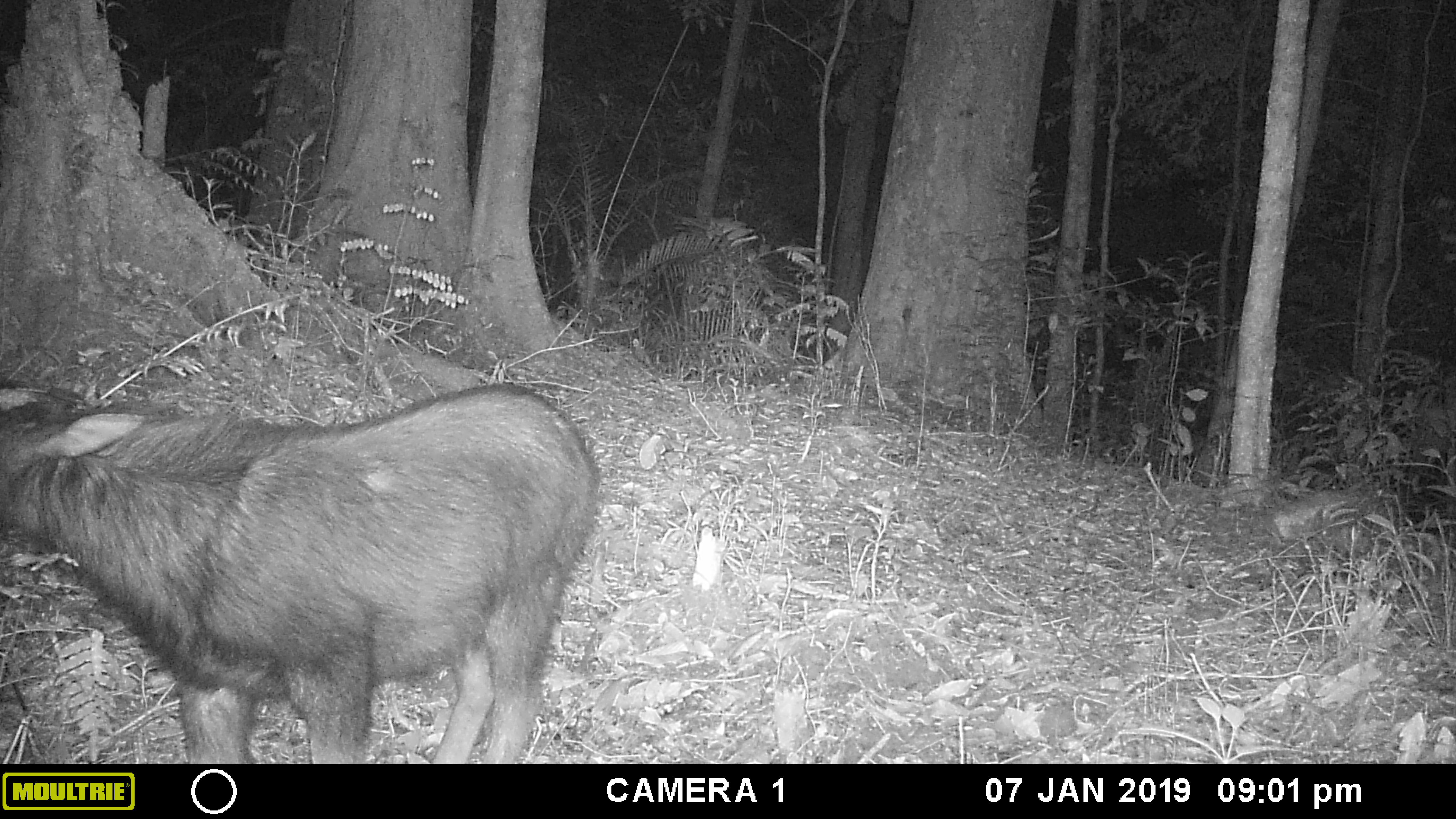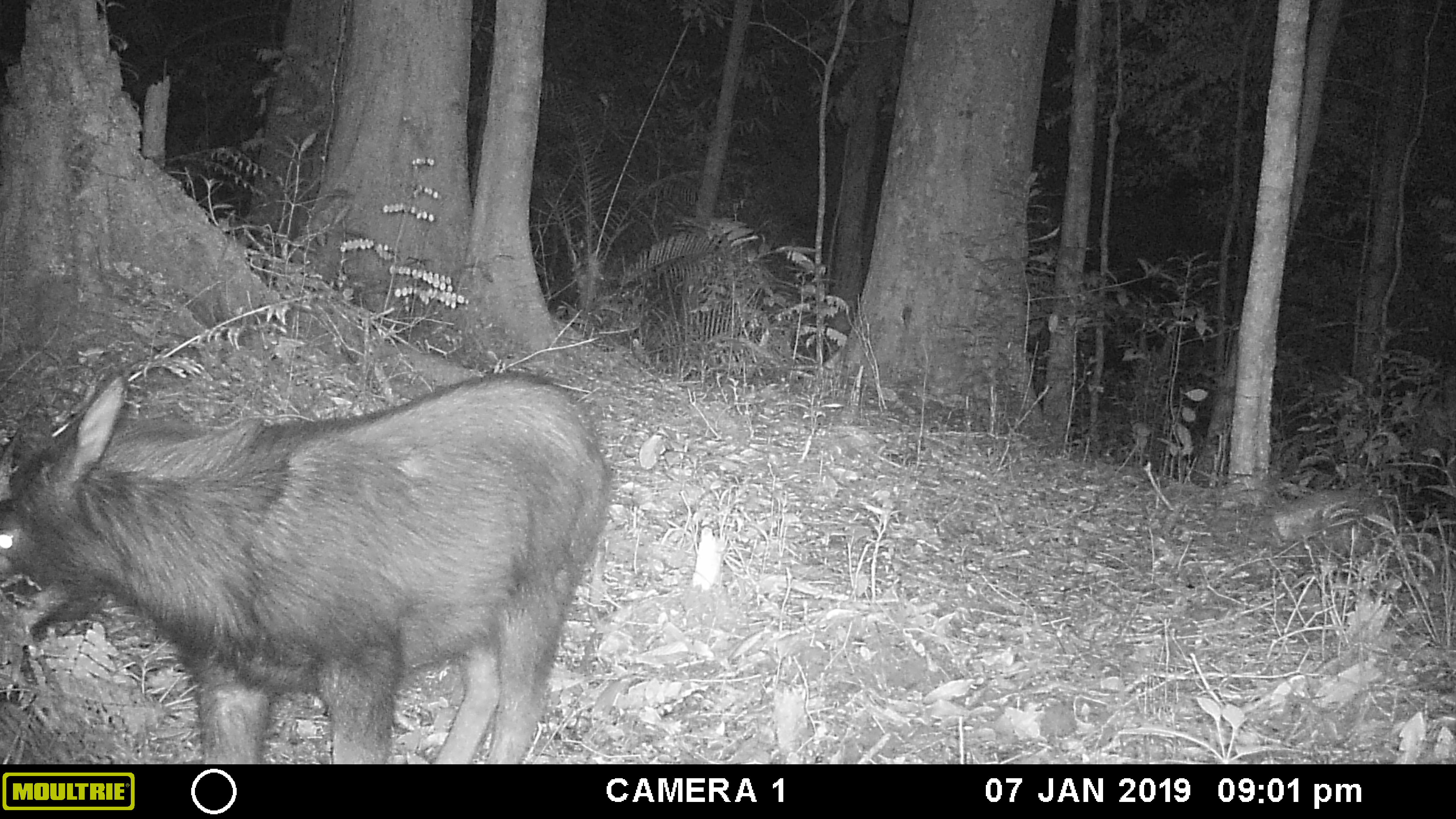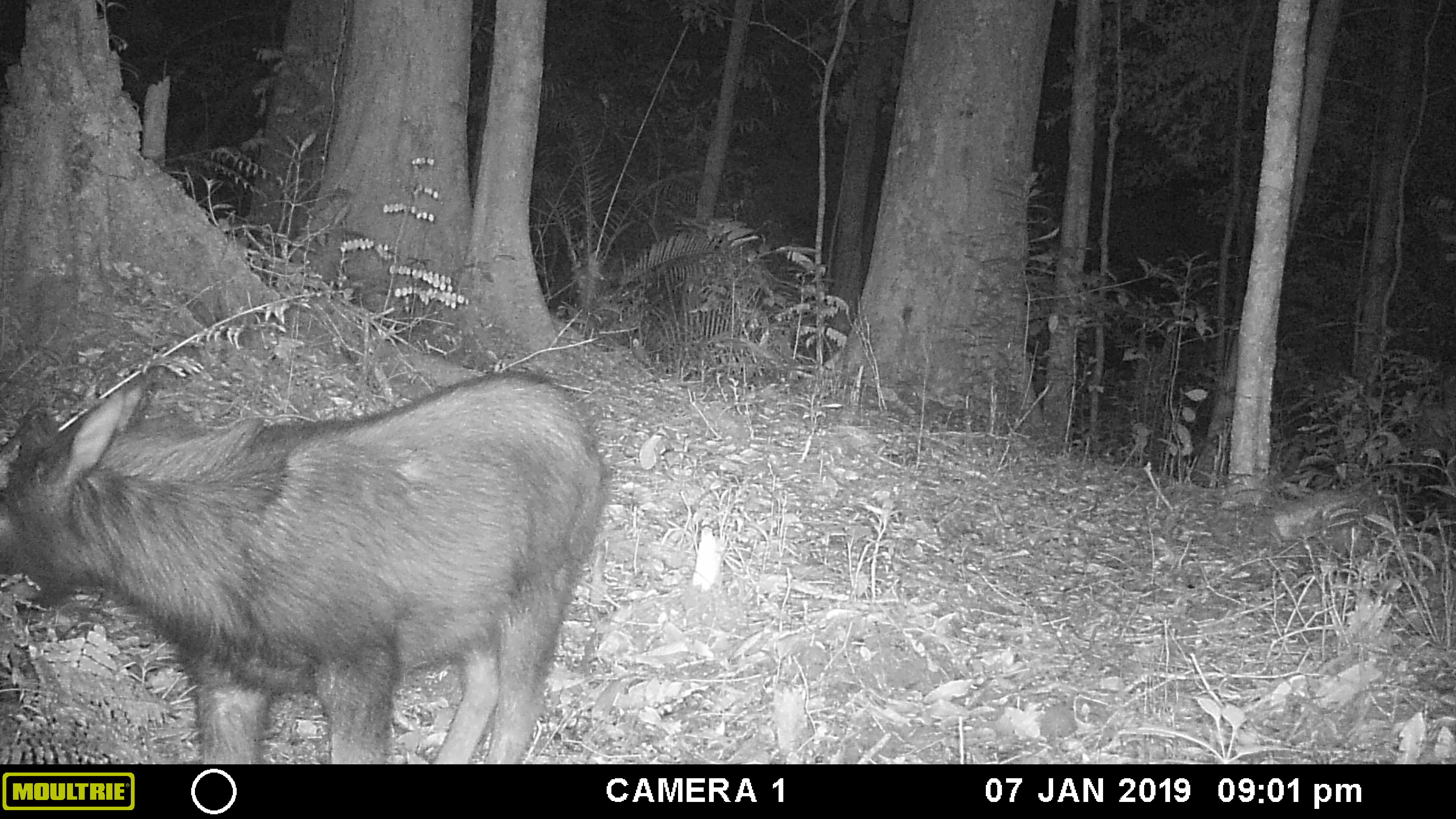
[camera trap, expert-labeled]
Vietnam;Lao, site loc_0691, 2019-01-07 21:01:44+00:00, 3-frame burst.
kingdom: Animalia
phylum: Chordata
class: Mammalia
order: Artiodactyla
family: Bovidae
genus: Capricornis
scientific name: Capricornis sumatraensis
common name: chinese serow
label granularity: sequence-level